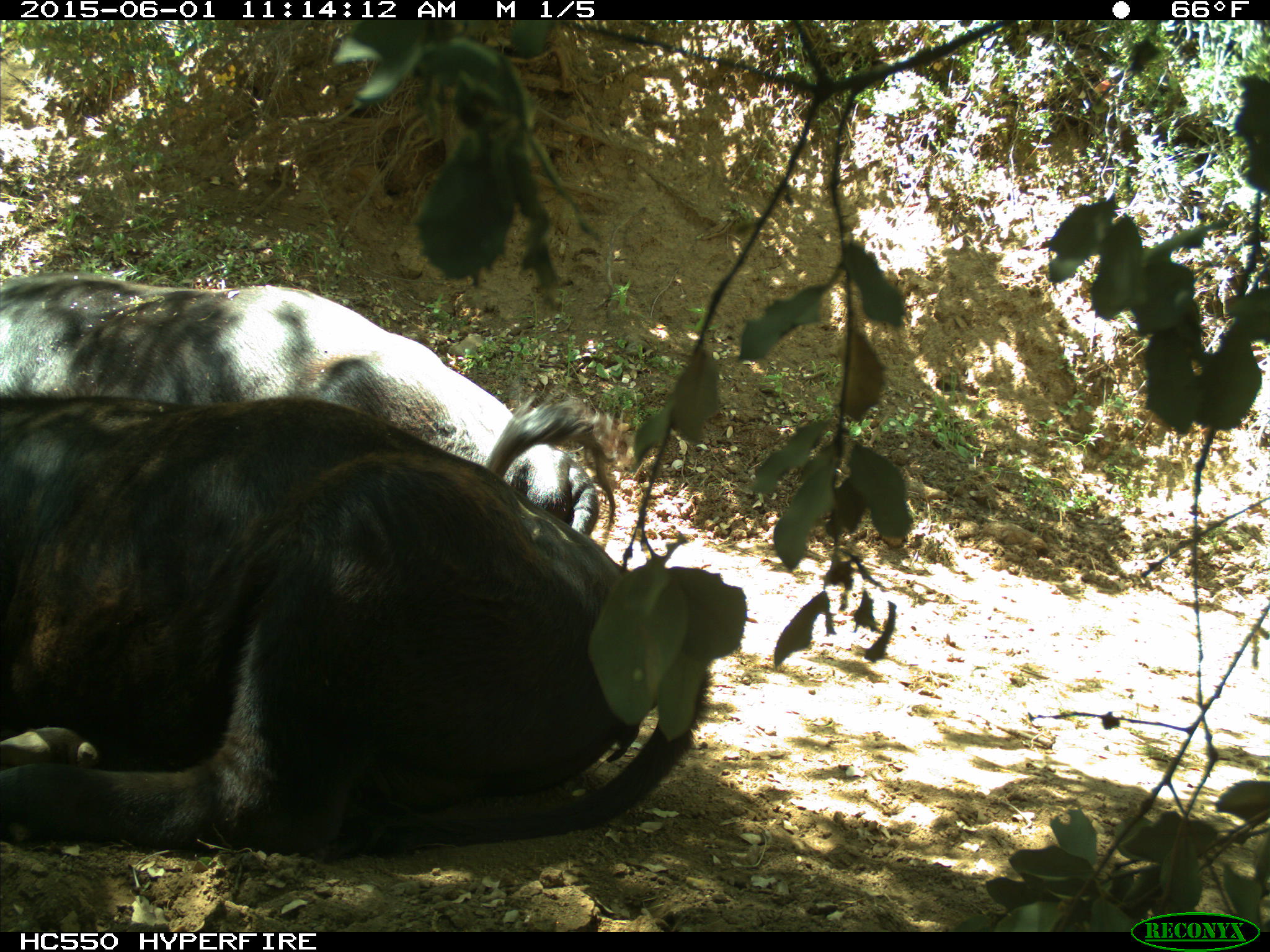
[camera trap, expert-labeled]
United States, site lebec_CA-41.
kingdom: Animalia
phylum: Chordata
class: Mammalia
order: Artiodactyla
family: Bovidae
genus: Bos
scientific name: Bos taurus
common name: domestic cow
Bos taurus (domestic cow).